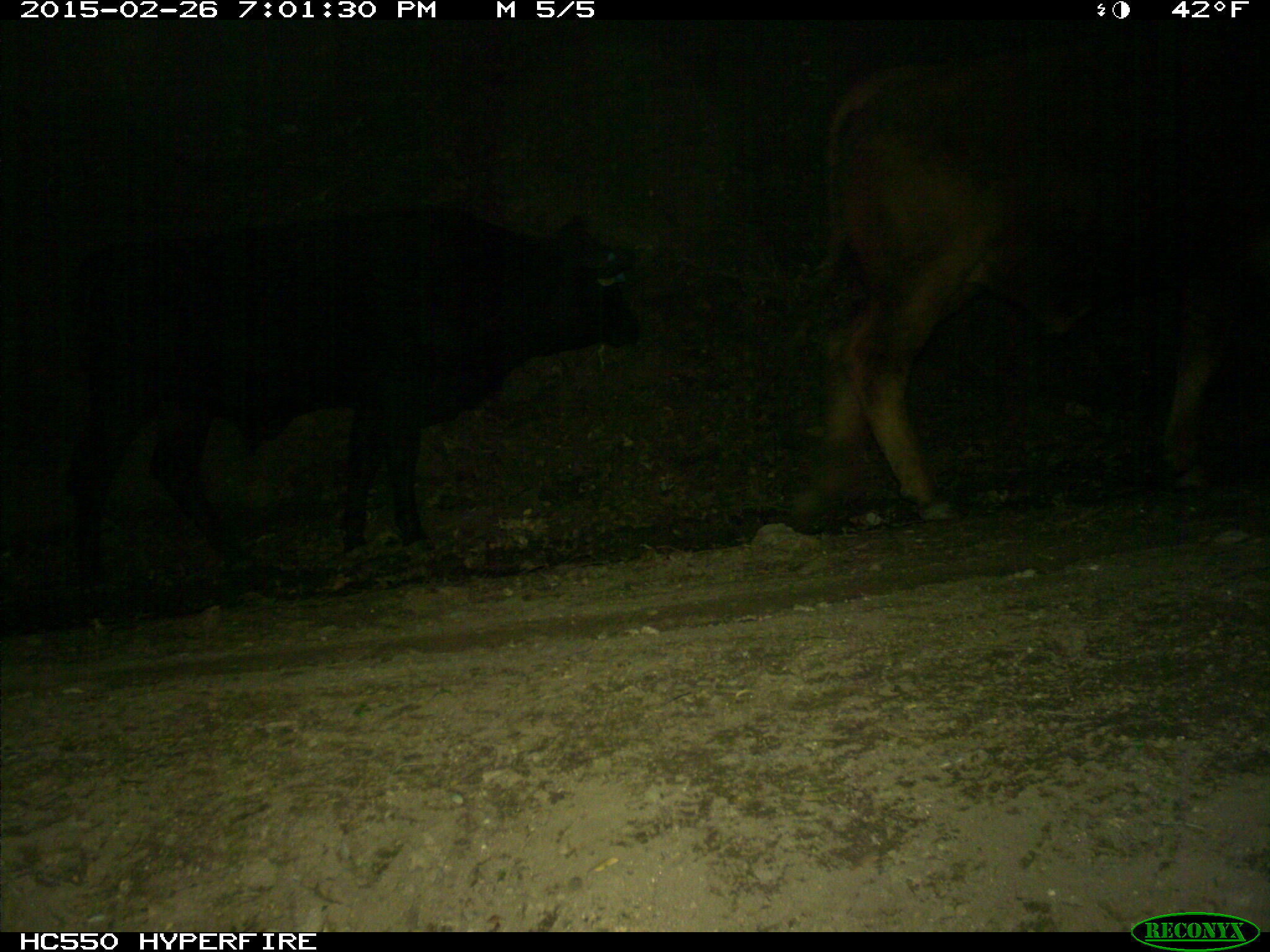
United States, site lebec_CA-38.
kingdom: Animalia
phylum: Chordata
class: Mammalia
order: Artiodactyla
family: Bovidae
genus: Bos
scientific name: Bos taurus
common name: domestic cow